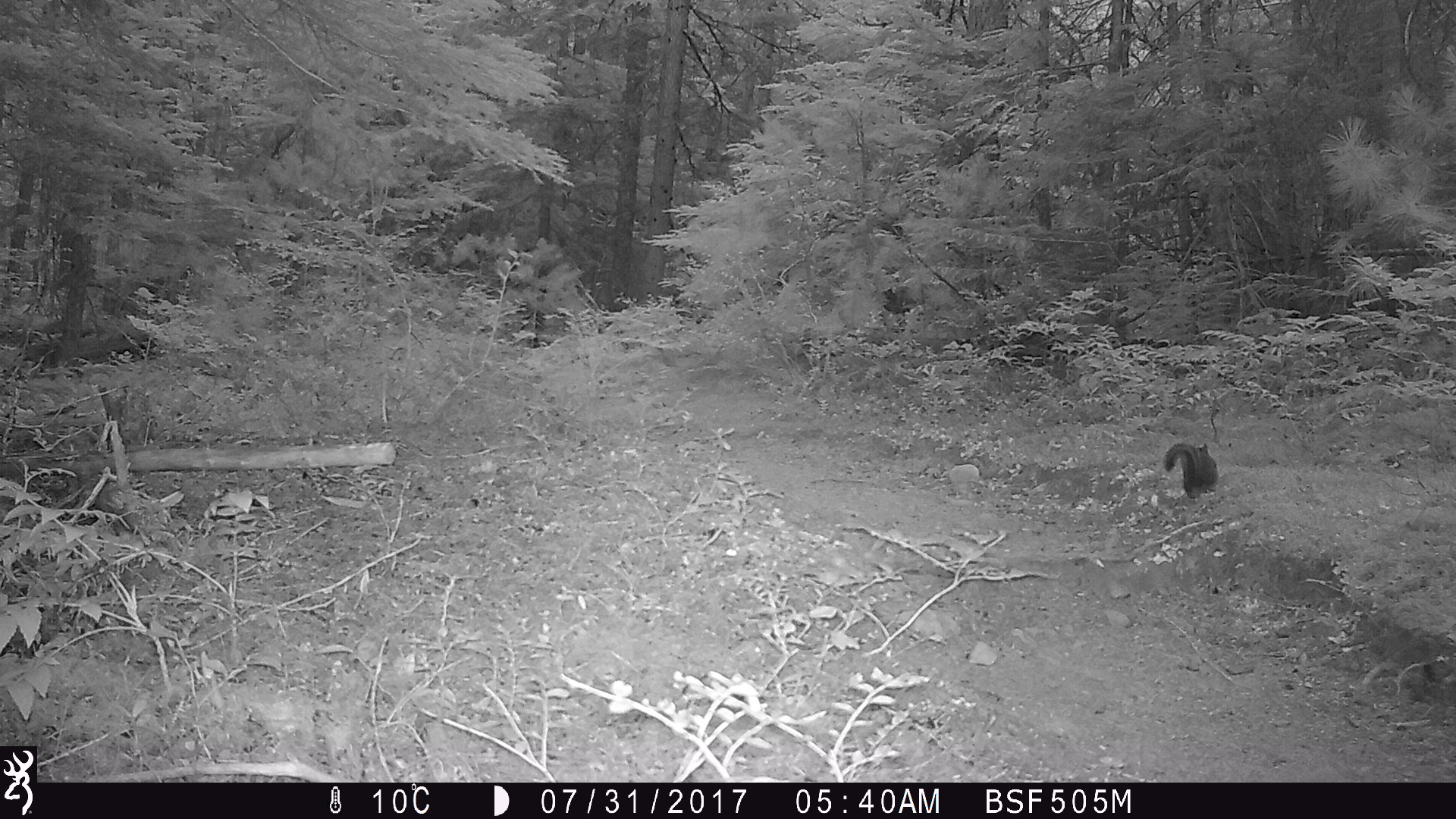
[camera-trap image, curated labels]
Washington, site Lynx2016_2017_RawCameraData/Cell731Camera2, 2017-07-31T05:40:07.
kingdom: Animalia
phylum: Chordata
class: Mammalia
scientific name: Mammalia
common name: small mammal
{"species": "small mammal (Mammalia)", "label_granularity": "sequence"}